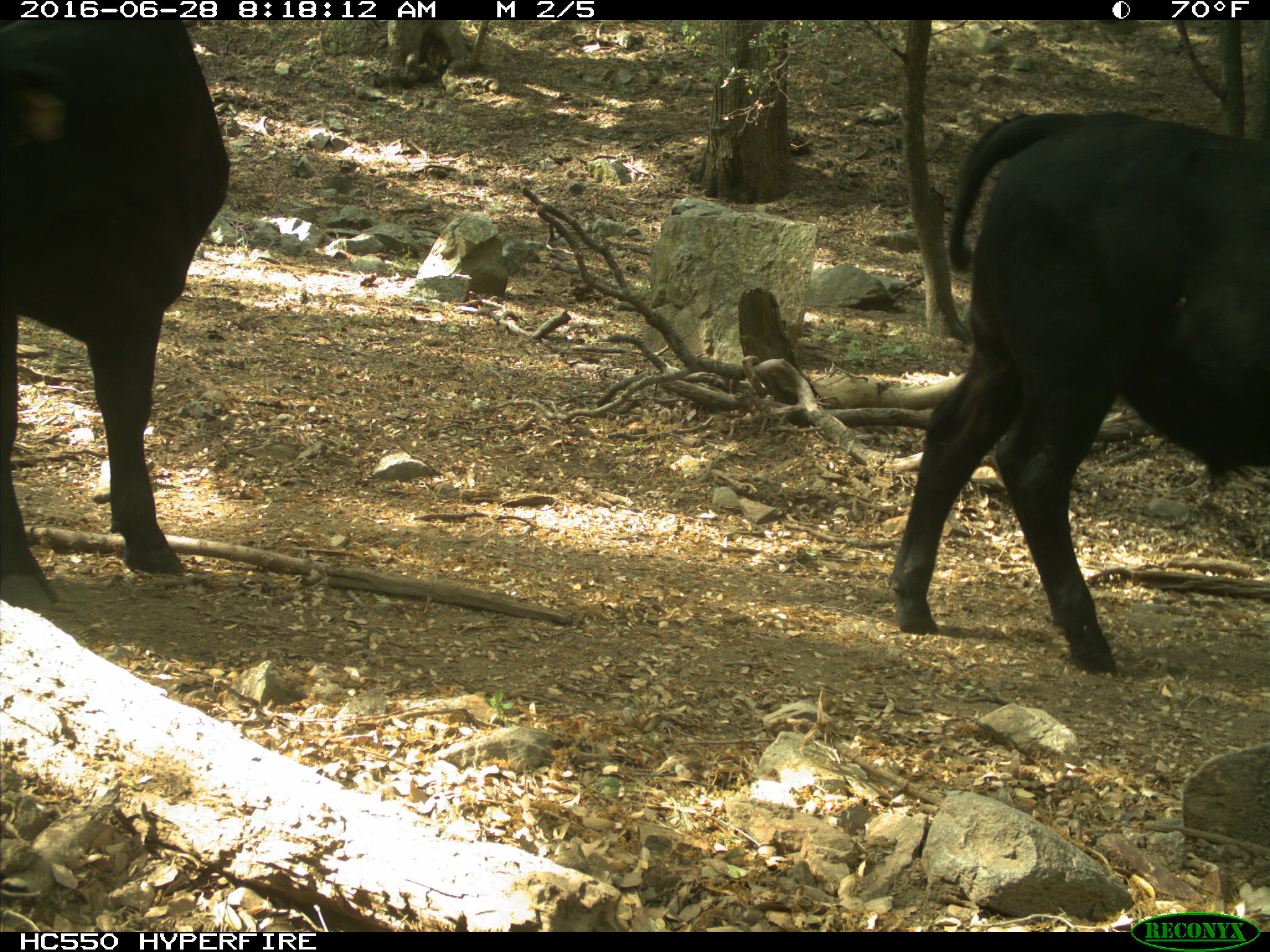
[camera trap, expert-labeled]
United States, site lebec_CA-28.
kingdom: Animalia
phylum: Chordata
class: Mammalia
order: Artiodactyla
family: Bovidae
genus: Bos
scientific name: Bos taurus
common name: domestic cow